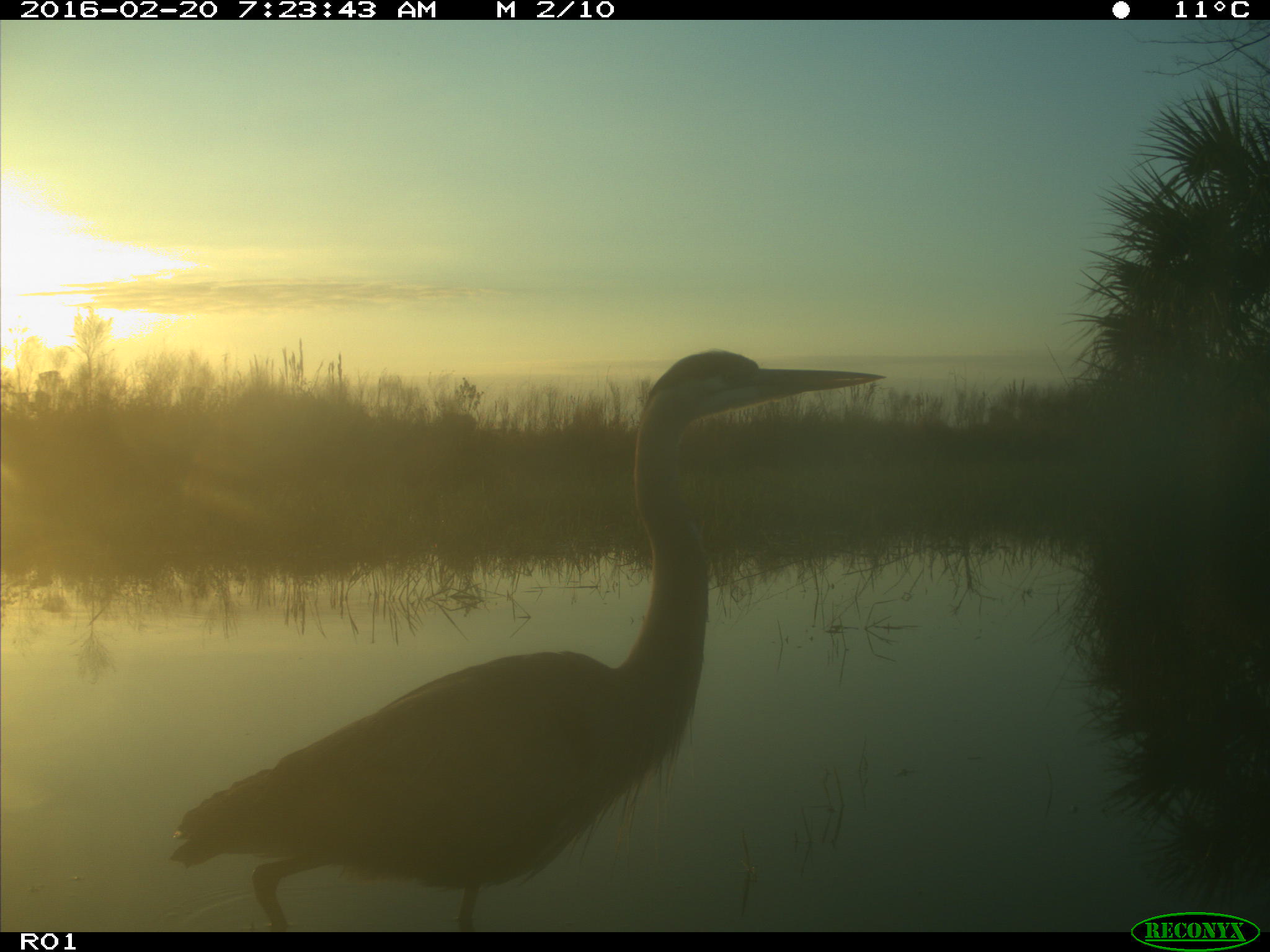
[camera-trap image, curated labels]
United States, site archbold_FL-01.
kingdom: Animalia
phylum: Chordata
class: Aves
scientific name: Aves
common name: birds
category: unidentified bird